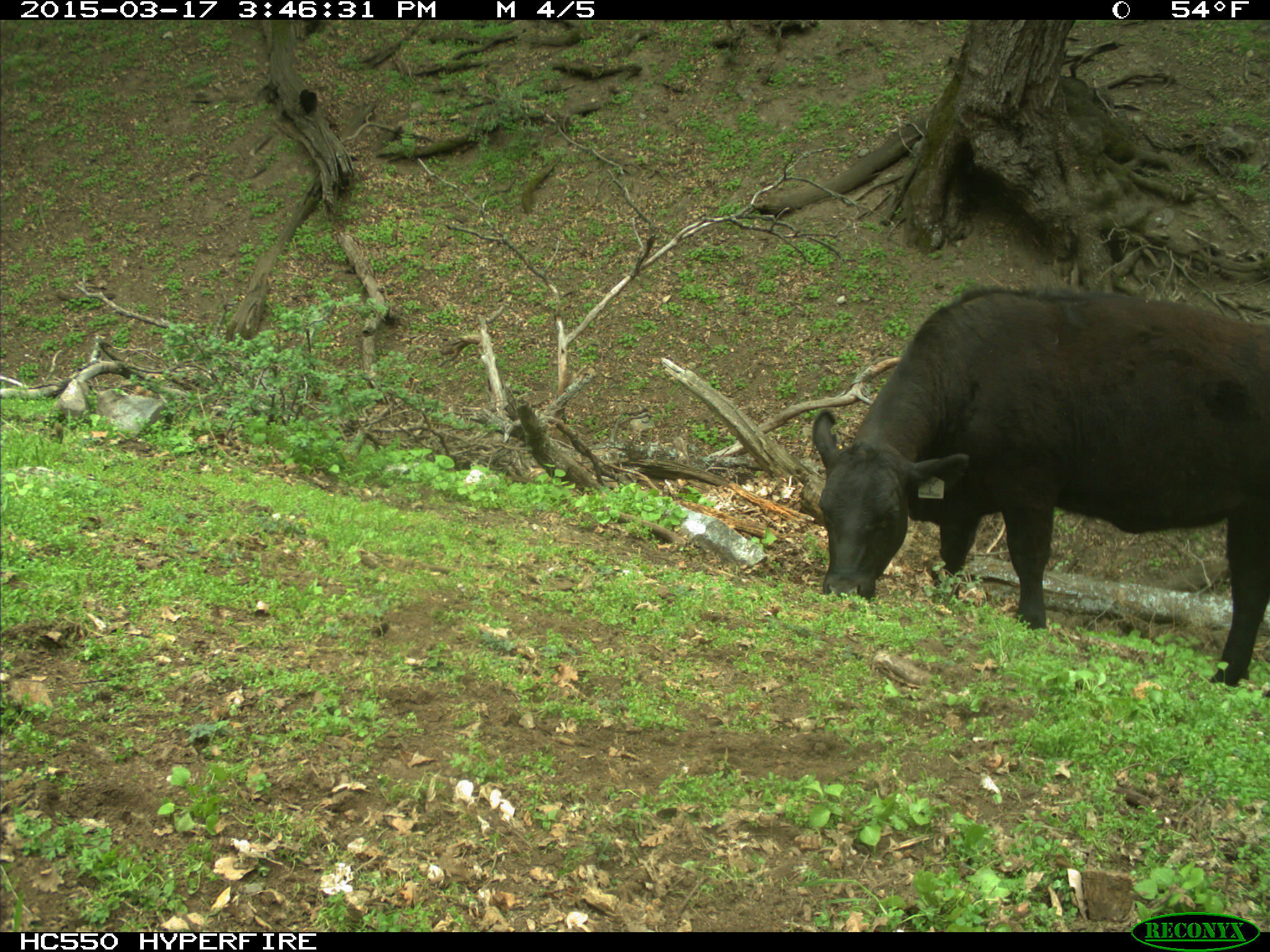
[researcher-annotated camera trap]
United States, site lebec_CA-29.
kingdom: Animalia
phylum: Chordata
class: Mammalia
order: Artiodactyla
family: Bovidae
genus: Bos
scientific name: Bos taurus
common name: domestic cow